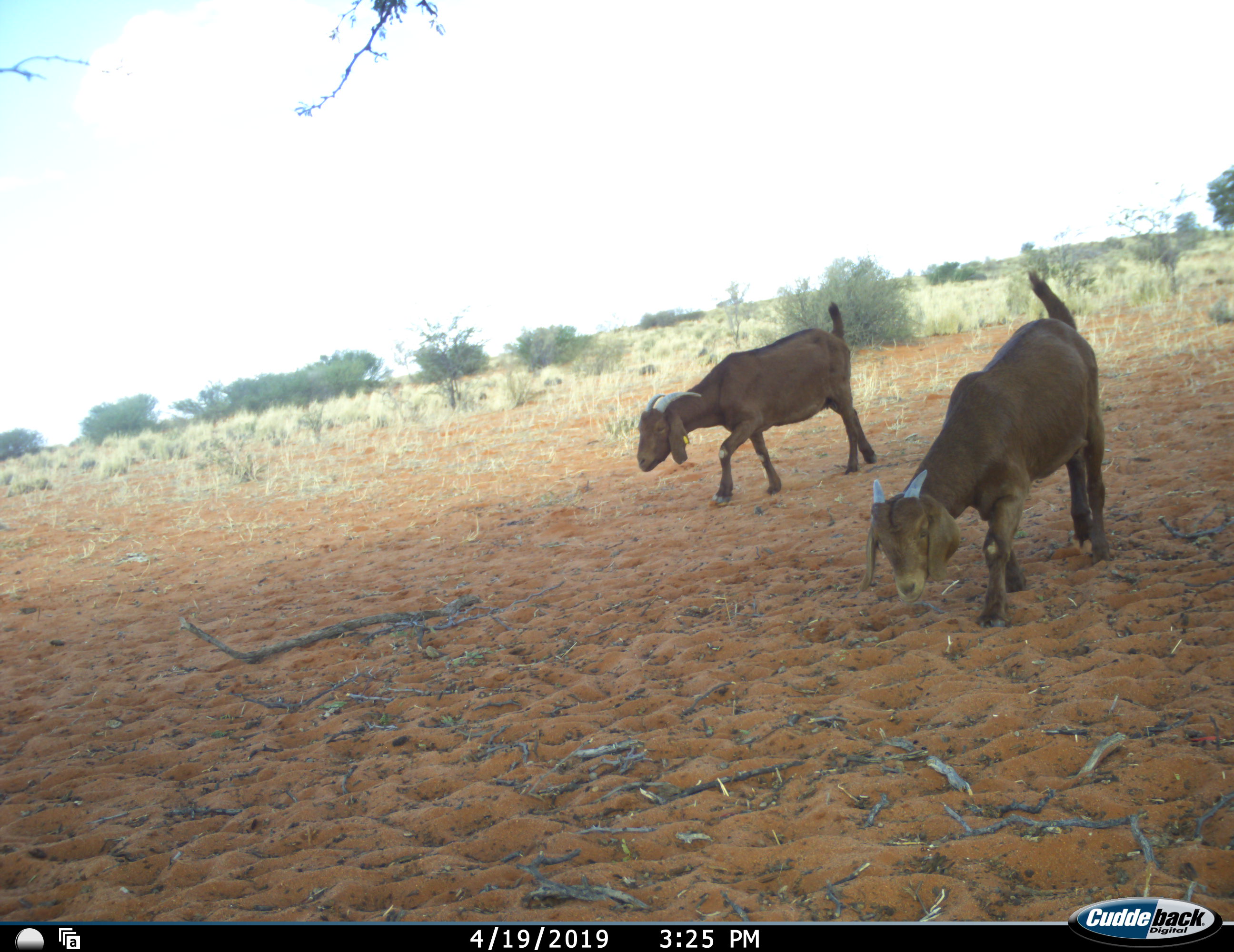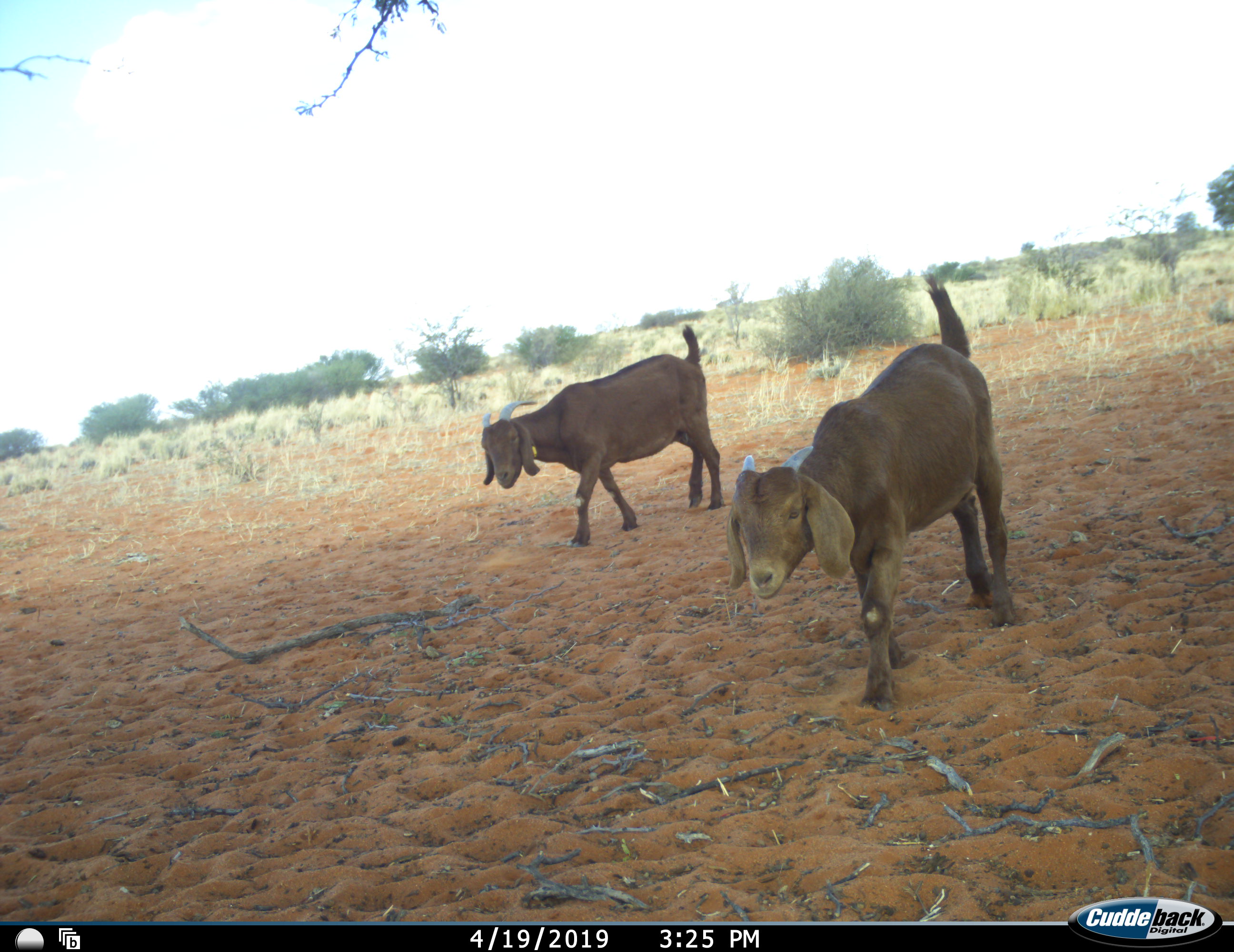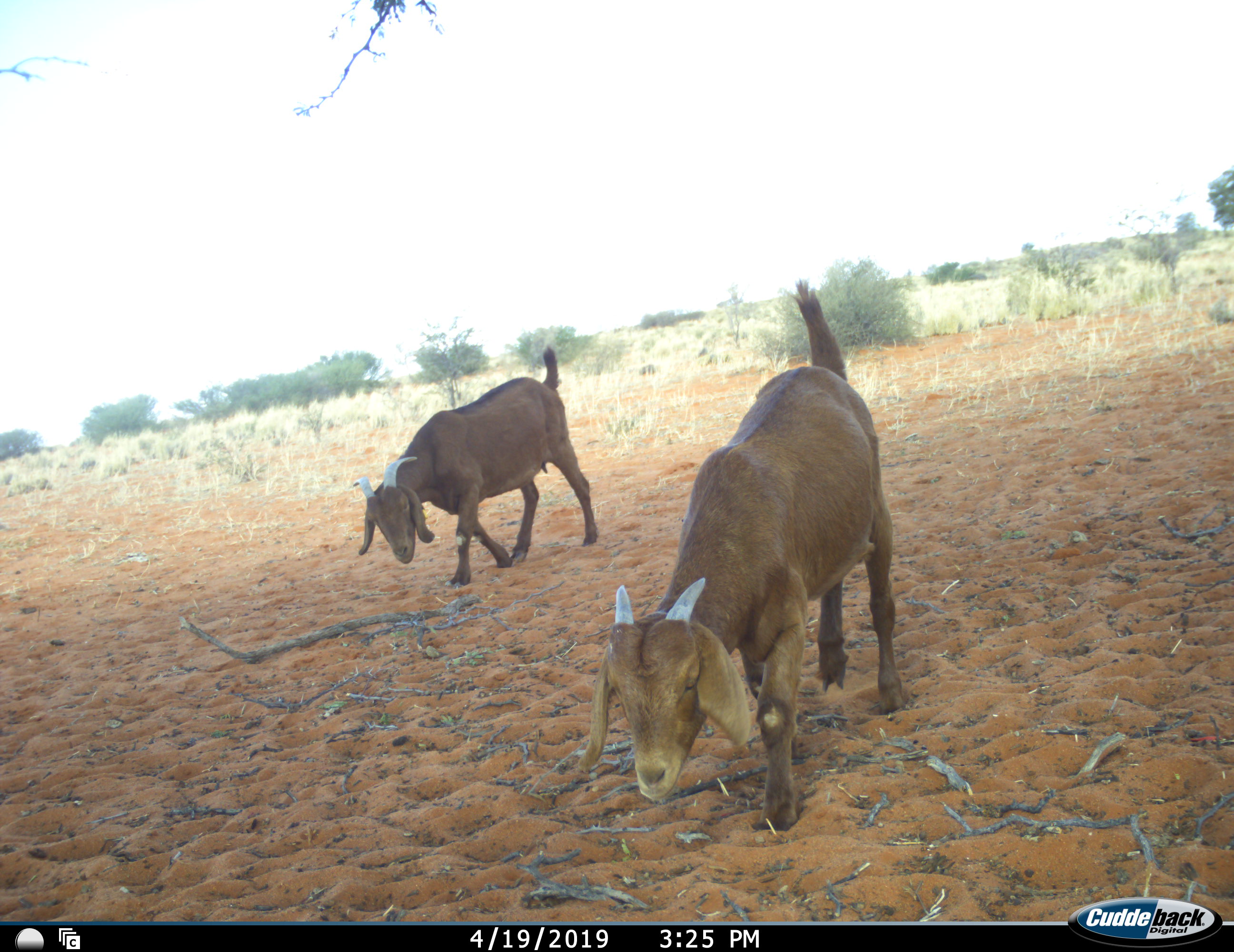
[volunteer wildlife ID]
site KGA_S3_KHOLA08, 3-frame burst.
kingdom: Animalia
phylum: Chordata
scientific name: Vertebrata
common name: domestic animal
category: domesticanimal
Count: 2.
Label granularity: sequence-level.